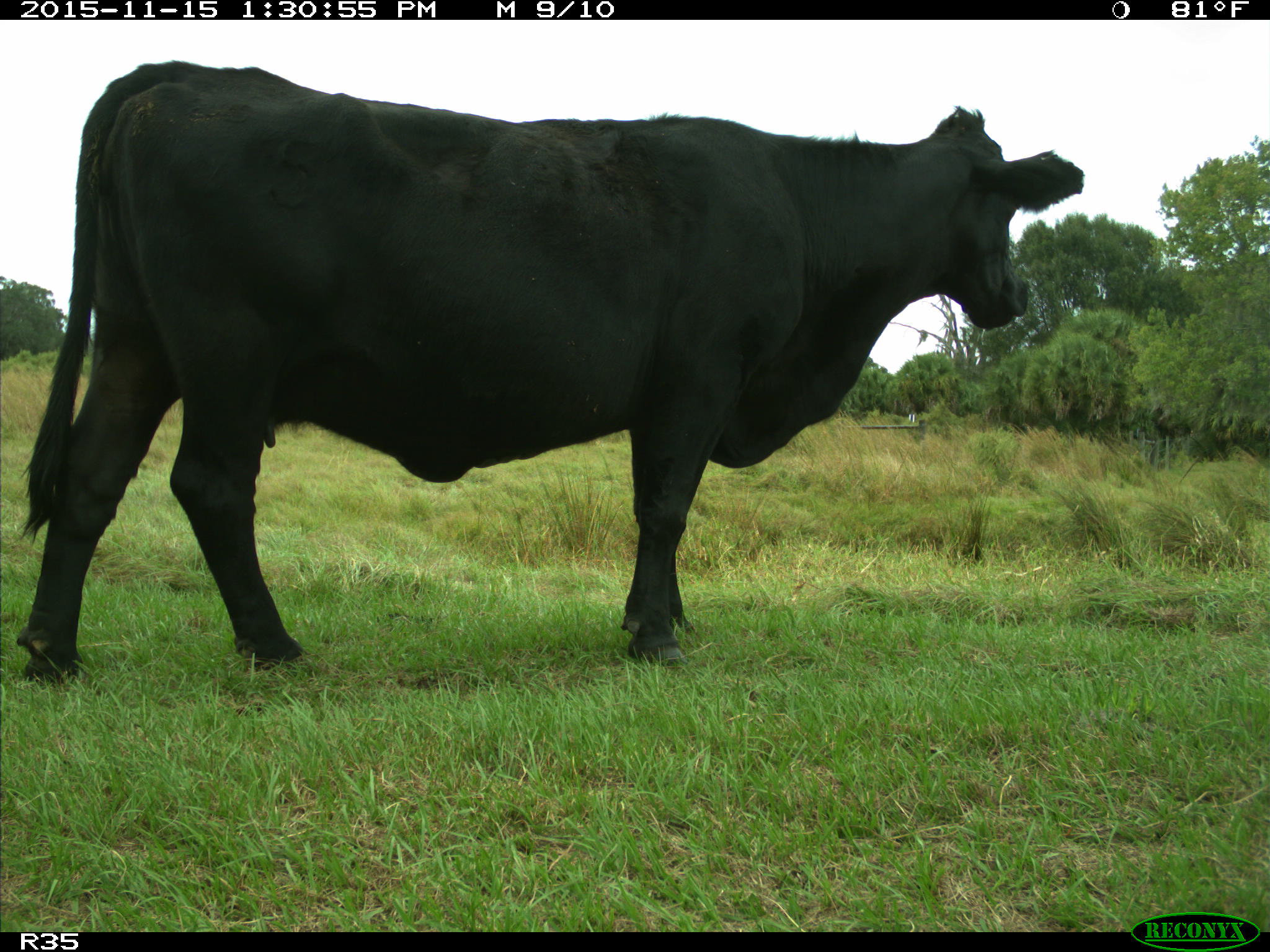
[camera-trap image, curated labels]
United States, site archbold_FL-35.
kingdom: Animalia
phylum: Chordata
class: Mammalia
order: Artiodactyla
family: Bovidae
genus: Bos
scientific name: Bos taurus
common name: domestic cow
Bos taurus (domestic cow).